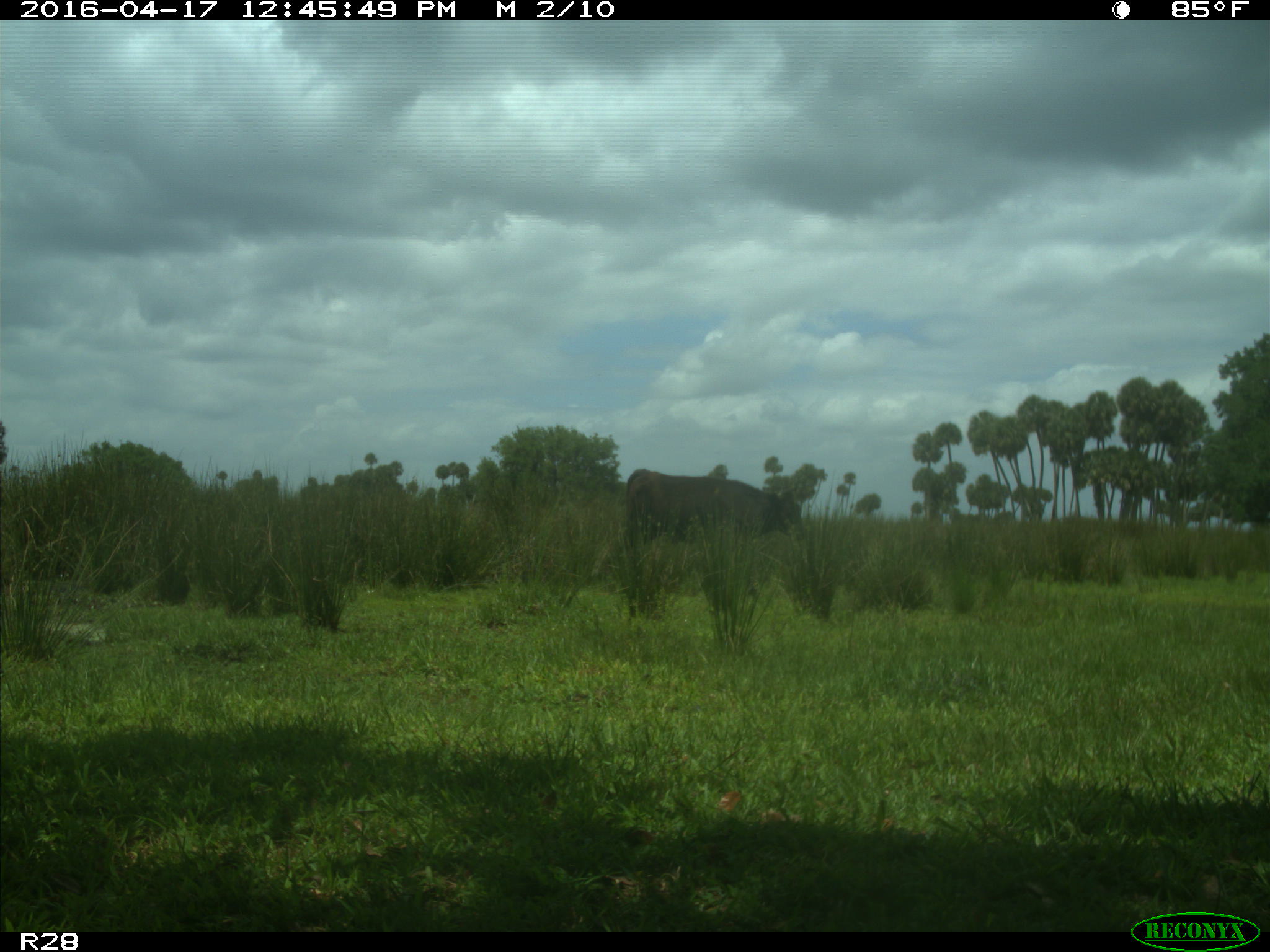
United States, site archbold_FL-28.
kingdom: Animalia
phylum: Chordata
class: Mammalia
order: Artiodactyla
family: Bovidae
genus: Bos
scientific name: Bos taurus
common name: domestic cow